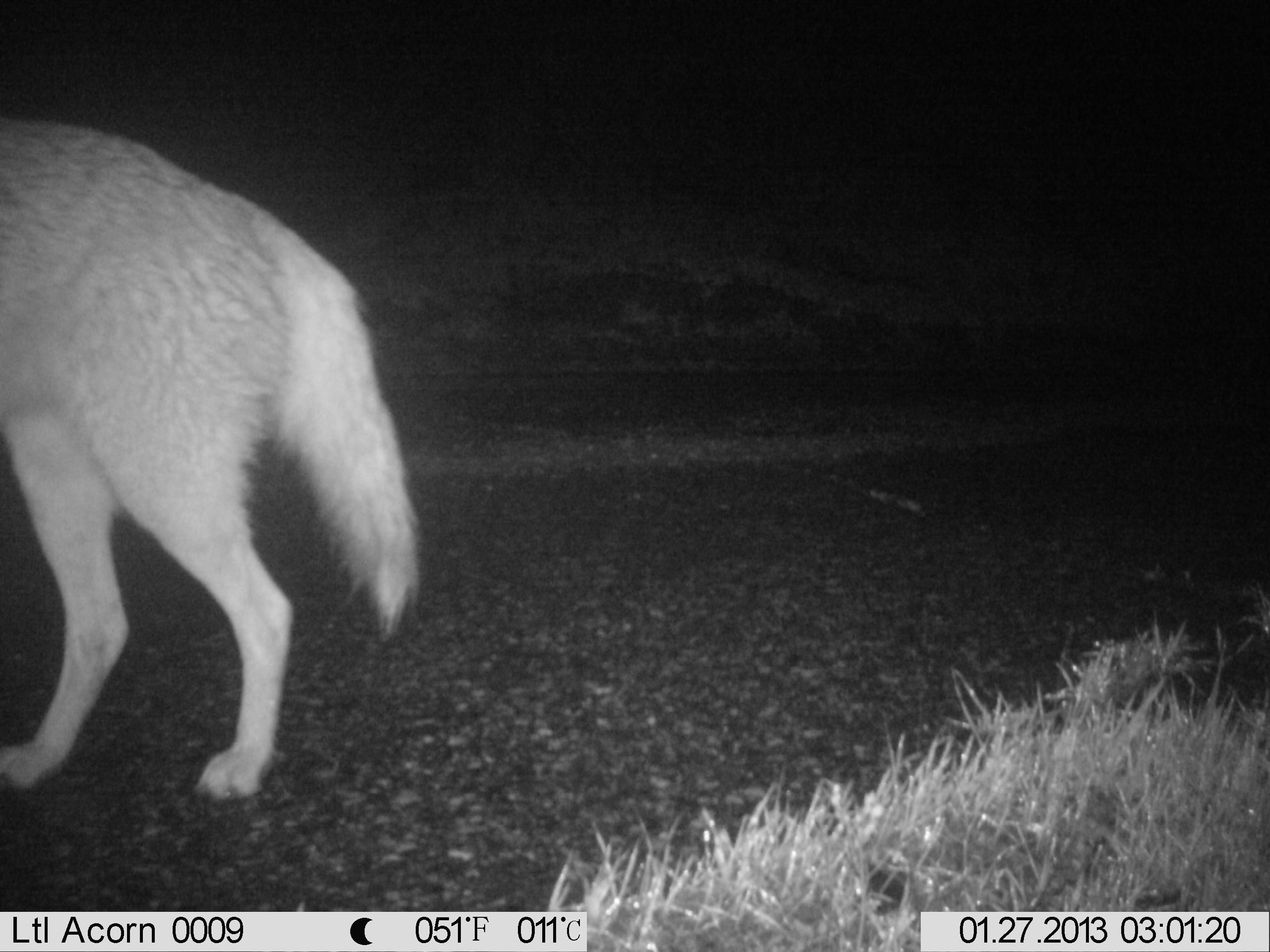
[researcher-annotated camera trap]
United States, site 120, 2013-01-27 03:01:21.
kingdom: Animalia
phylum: Chordata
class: Mammalia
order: Carnivora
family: Canidae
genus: Canis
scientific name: Canis latrans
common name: coyote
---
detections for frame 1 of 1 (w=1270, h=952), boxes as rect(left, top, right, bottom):
coyote: rect(0, 116, 432, 817)